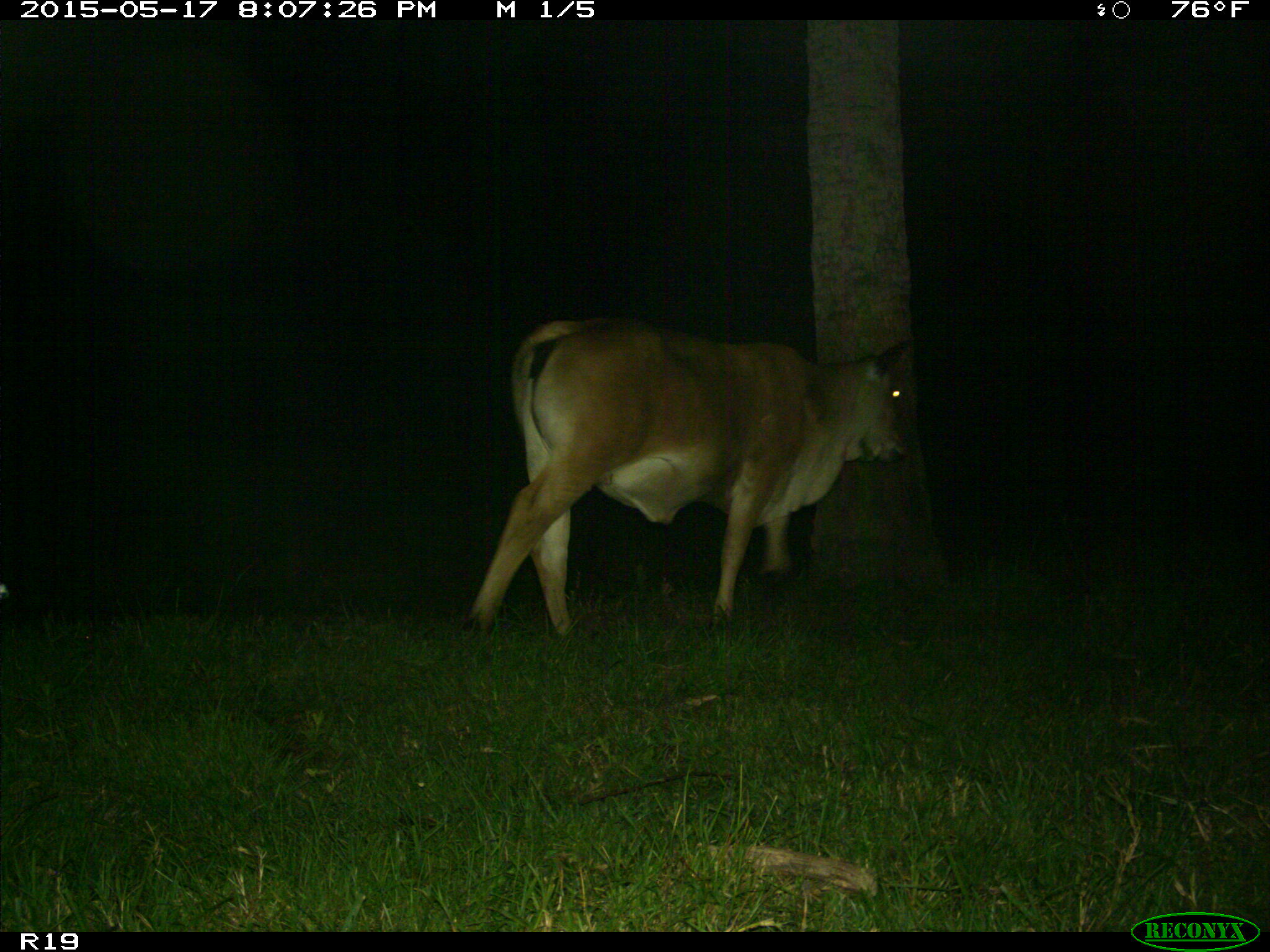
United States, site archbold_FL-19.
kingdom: Animalia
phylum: Chordata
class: Mammalia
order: Artiodactyla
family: Bovidae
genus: Bos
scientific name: Bos taurus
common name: domestic cow